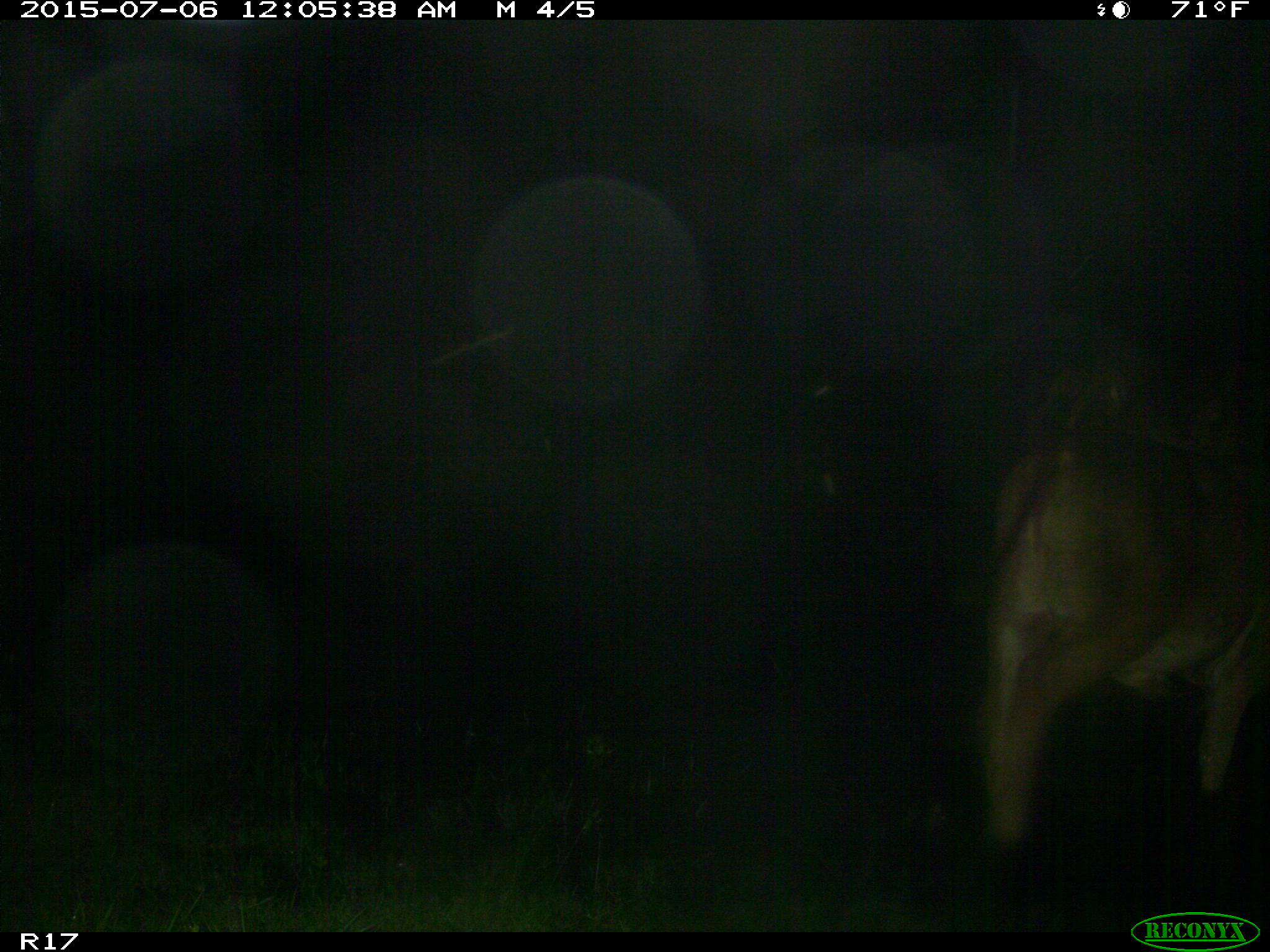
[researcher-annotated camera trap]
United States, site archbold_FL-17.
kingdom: Animalia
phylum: Chordata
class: Mammalia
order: Artiodactyla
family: Bovidae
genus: Bos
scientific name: Bos taurus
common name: domestic cow